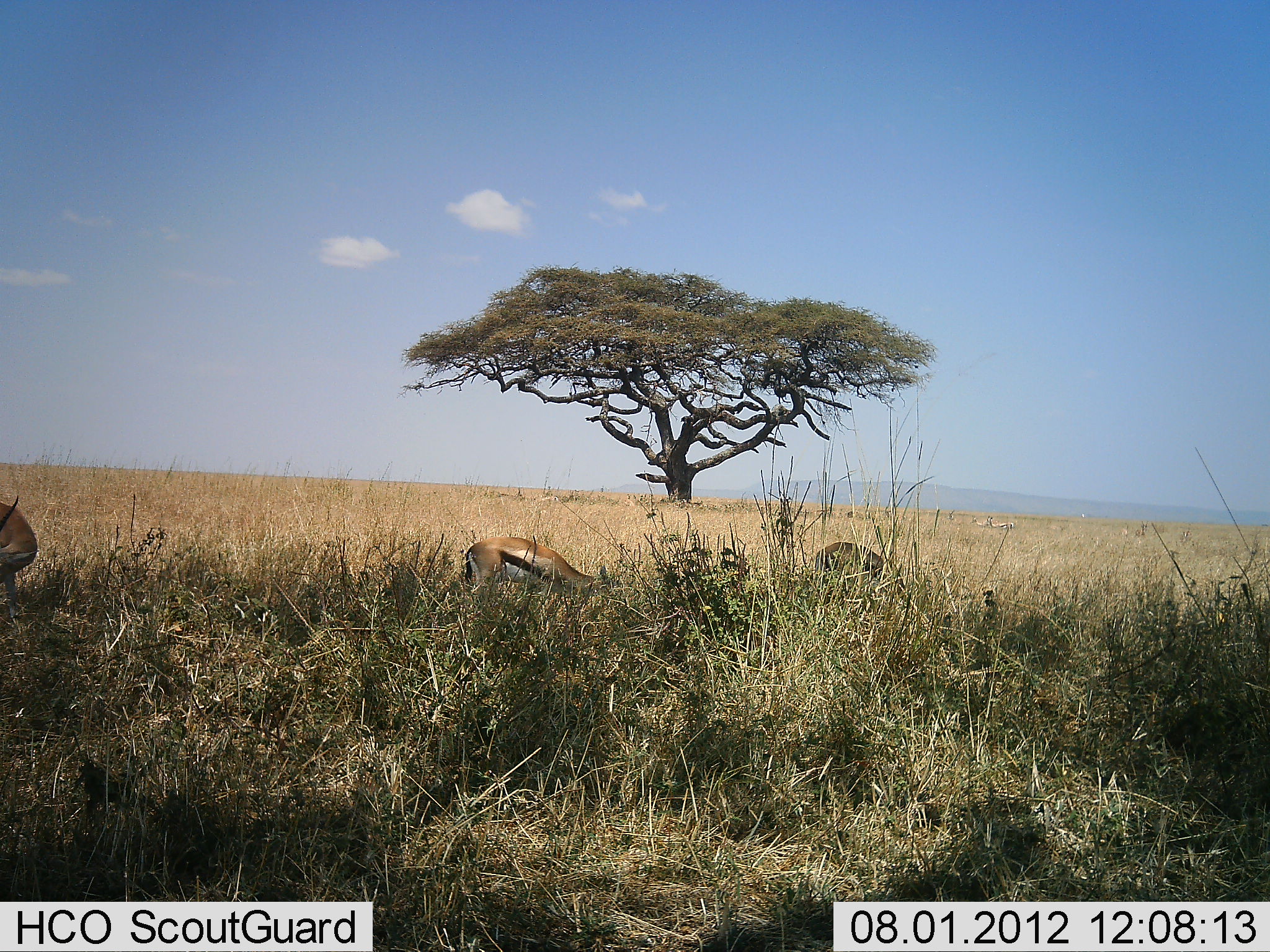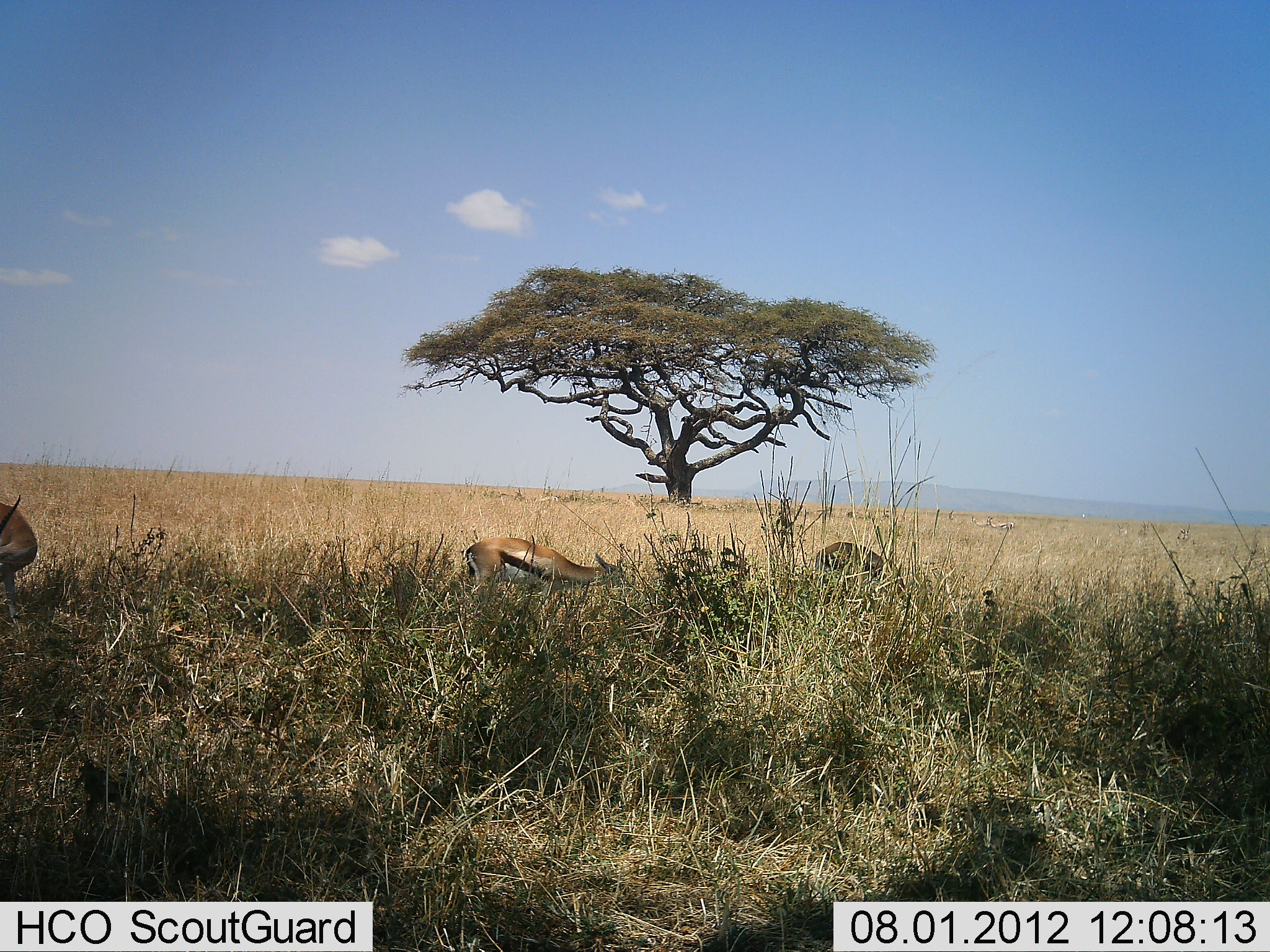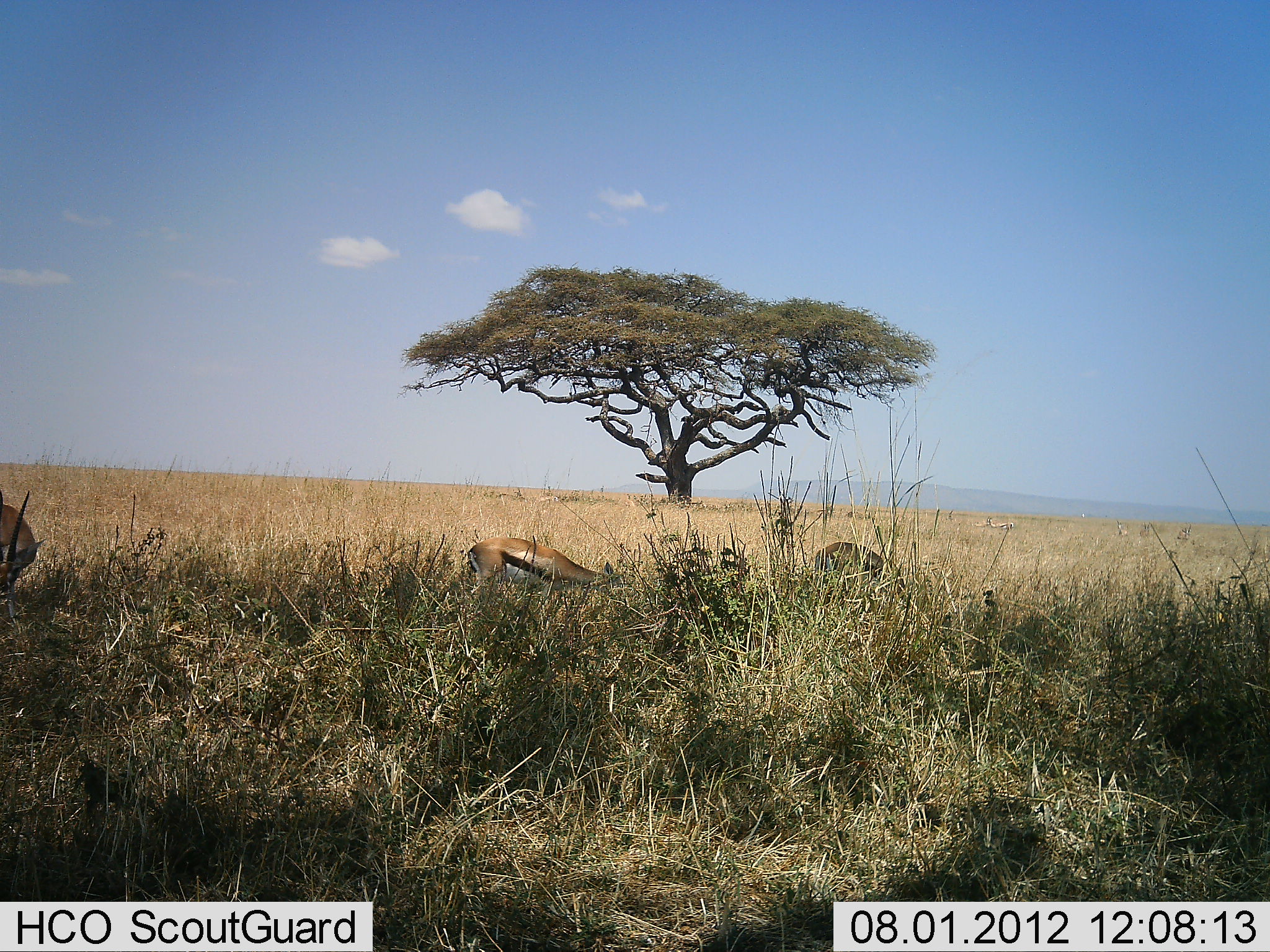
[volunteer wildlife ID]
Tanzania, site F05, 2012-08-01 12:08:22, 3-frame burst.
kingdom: Animalia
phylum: Chordata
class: Mammalia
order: Artiodactyla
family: Bovidae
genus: Eudorcas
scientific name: Eudorcas thomsonii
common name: thomson's gazelle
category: gazellethomsons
Gazellethomsons (thomson's gazelle) (Eudorcas thomsonii), count 3. Behavior (volunteer vote fractions): standing 50%, resting 0%, moving 0%, interacting 0%. Young present (vote fraction): 0%. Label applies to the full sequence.